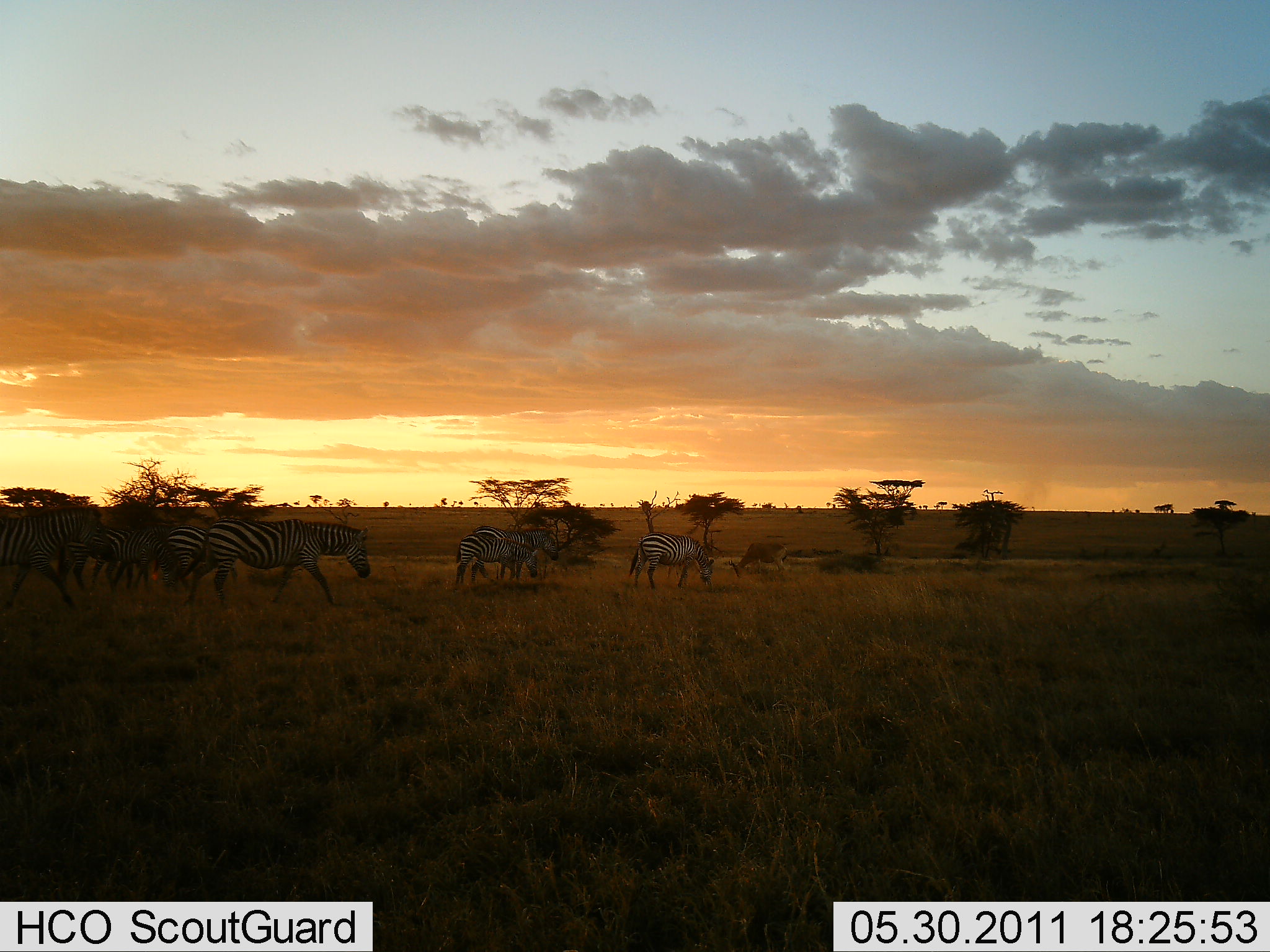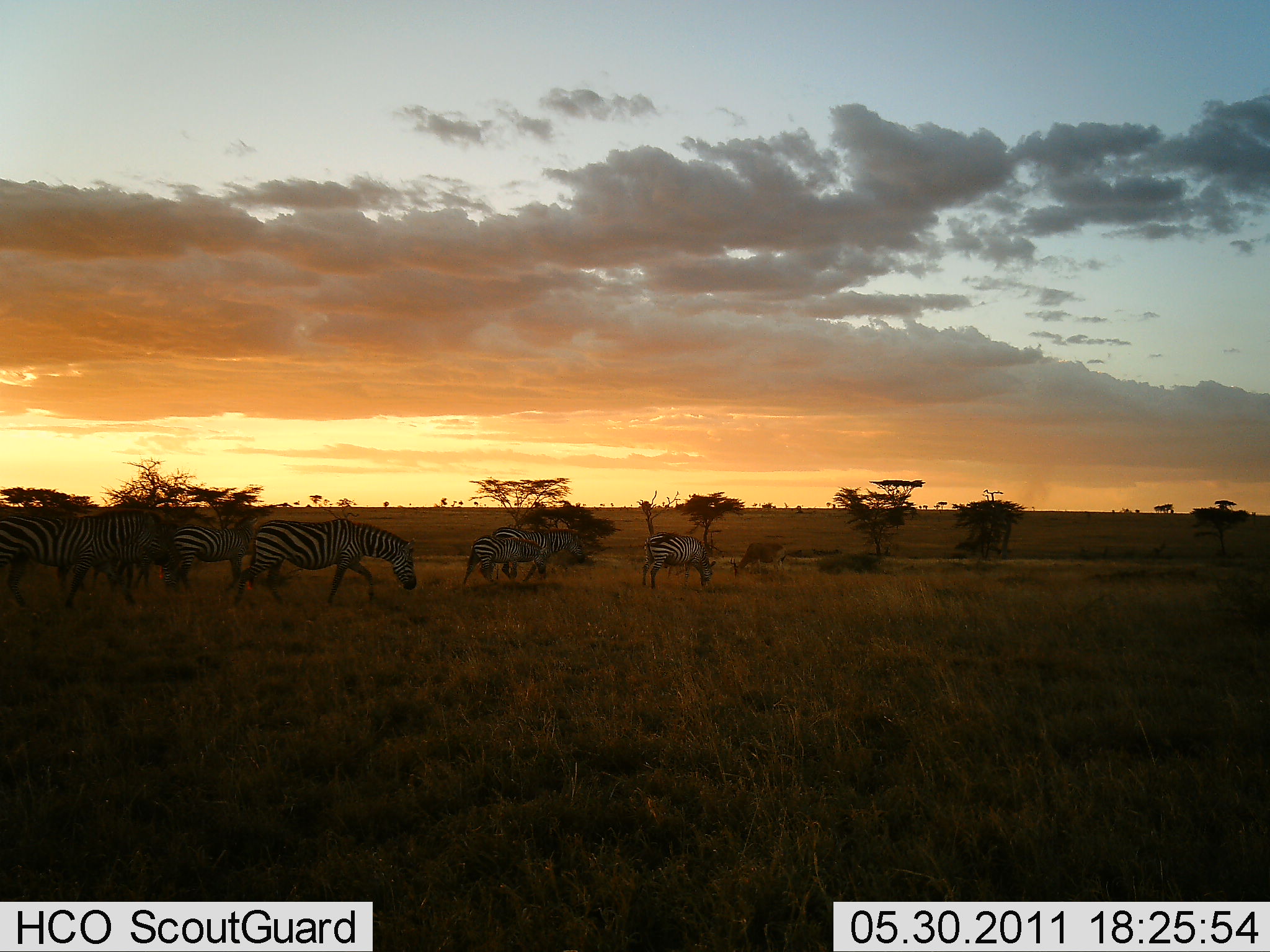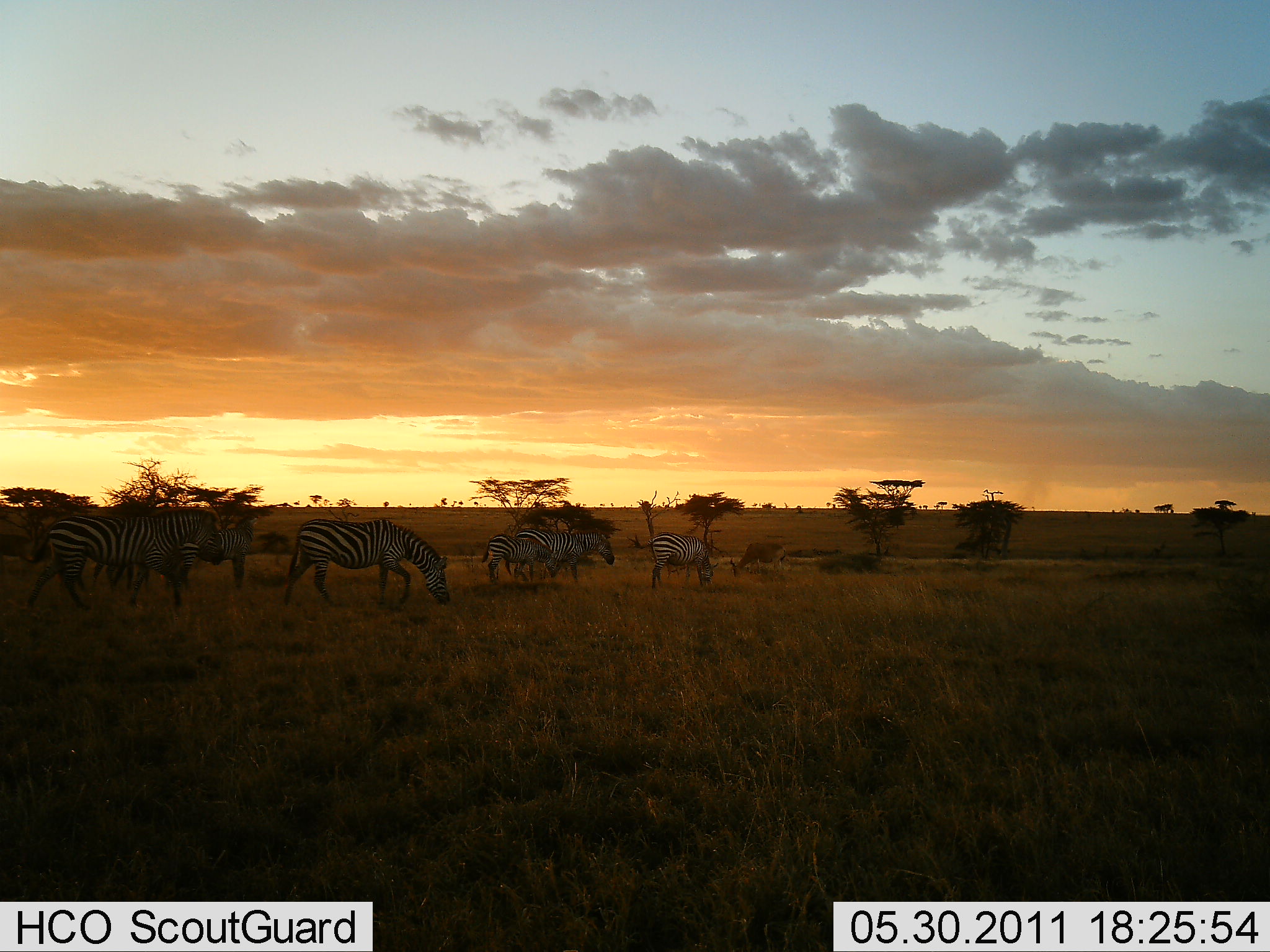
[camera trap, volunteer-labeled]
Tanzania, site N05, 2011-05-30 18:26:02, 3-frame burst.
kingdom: Animalia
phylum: Chordata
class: Mammalia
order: Perissodactyla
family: Equidae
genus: Equus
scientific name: Equus quagga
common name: plains zebra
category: zebra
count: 7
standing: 13%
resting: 0%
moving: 93%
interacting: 0%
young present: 7%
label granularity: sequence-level